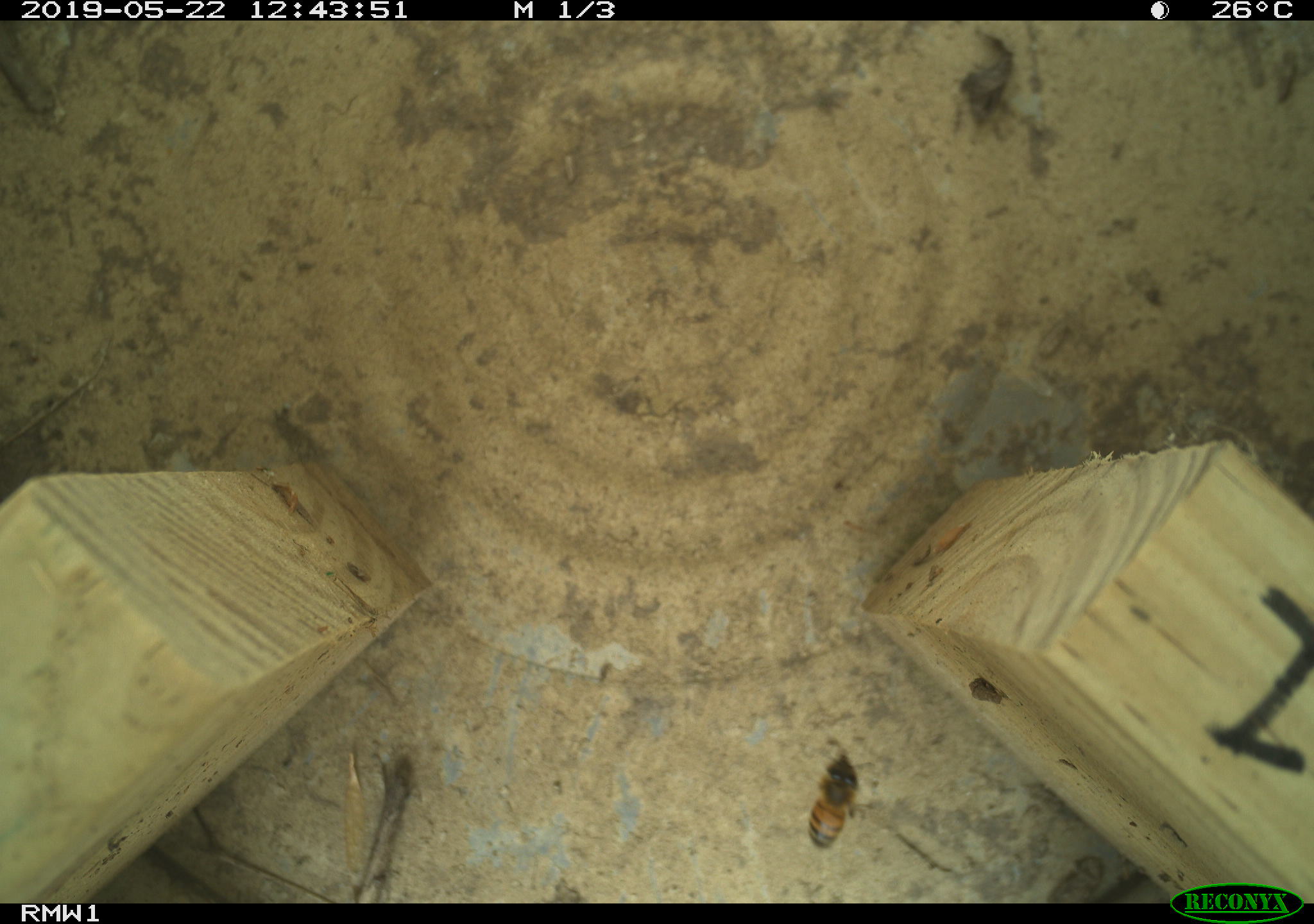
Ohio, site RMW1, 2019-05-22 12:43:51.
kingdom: Animalia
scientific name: Animalia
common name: animal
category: invertebrate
Invertebrate (animal) (Animalia).